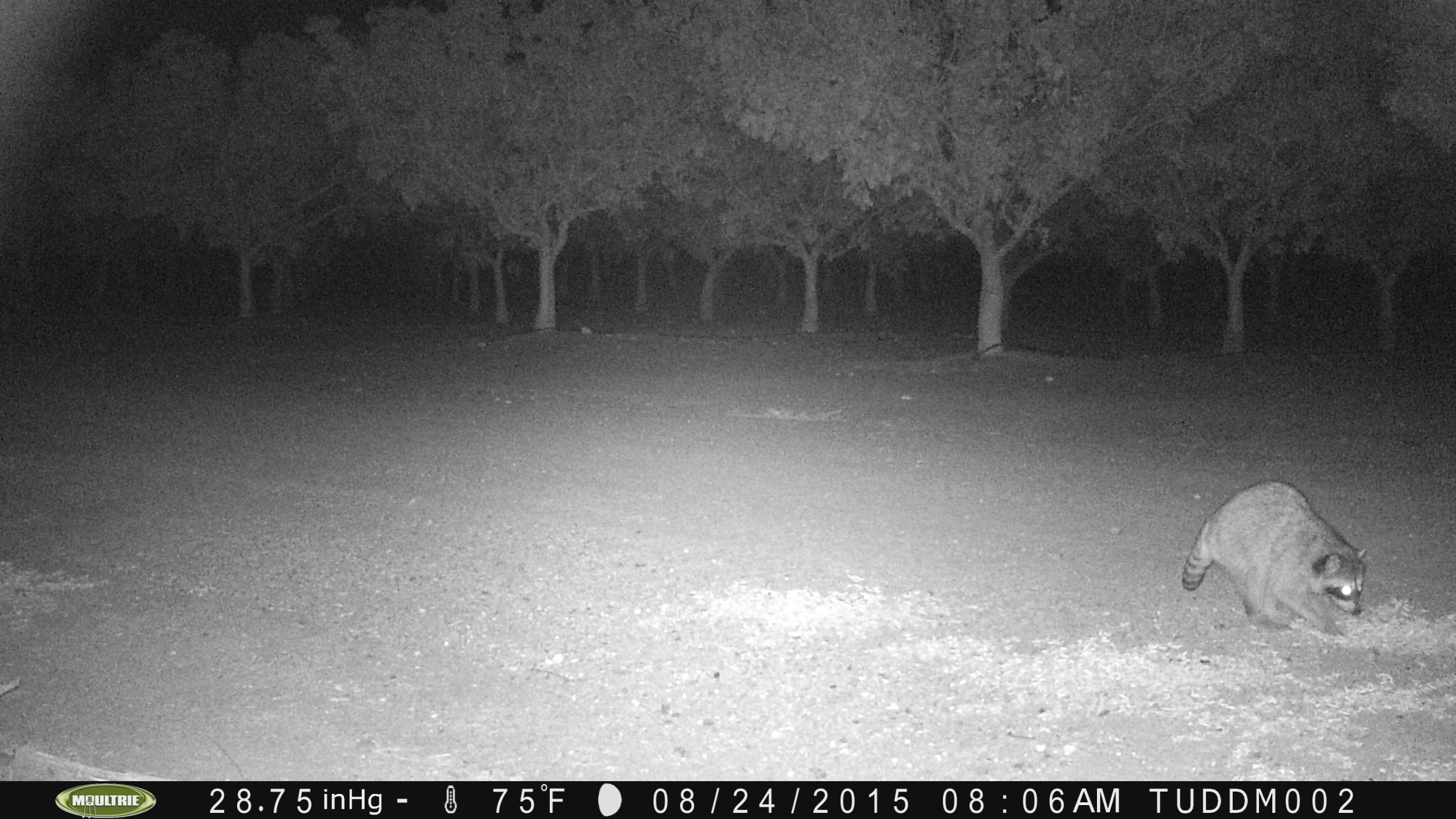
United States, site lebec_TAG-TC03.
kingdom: Animalia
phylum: Chordata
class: Mammalia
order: Carnivora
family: Procyonidae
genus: Procyon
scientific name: Procyon lotor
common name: common raccoon